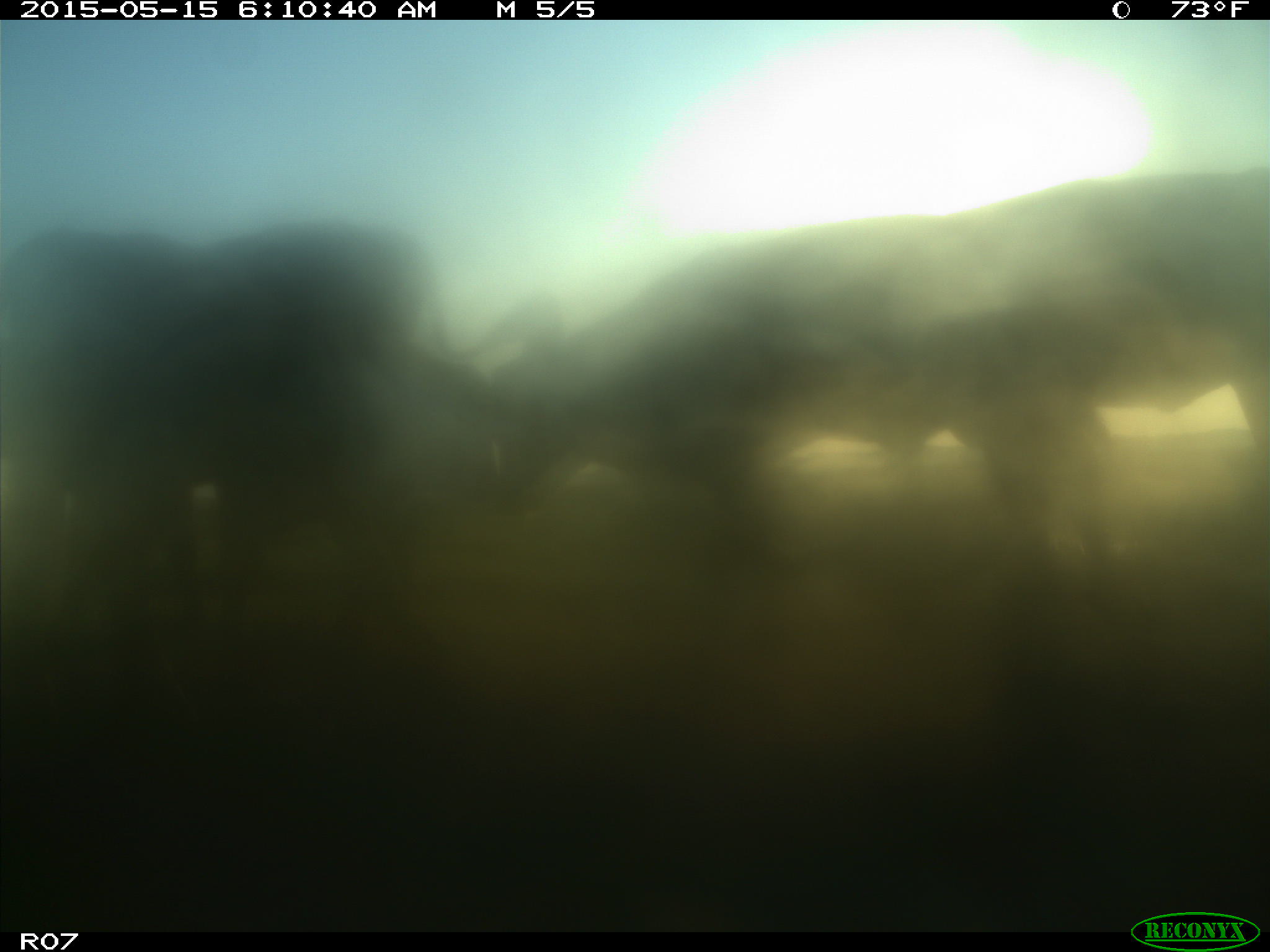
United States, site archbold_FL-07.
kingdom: Animalia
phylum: Chordata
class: Mammalia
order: Artiodactyla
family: Bovidae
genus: Bos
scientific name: Bos taurus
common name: domestic cow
Bos taurus (domestic cow).